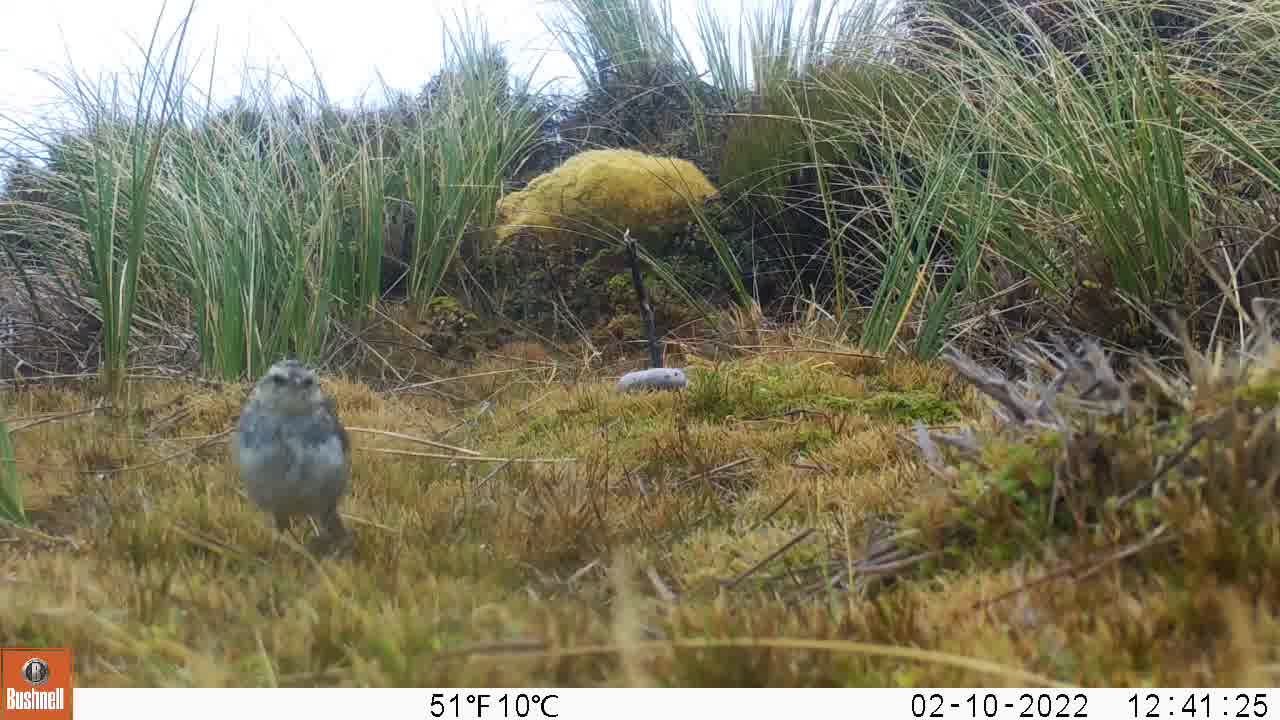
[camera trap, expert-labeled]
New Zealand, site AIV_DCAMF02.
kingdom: Animalia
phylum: Chordata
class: Aves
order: Passeriformes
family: Motacillidae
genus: Anthus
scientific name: Anthus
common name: pipit